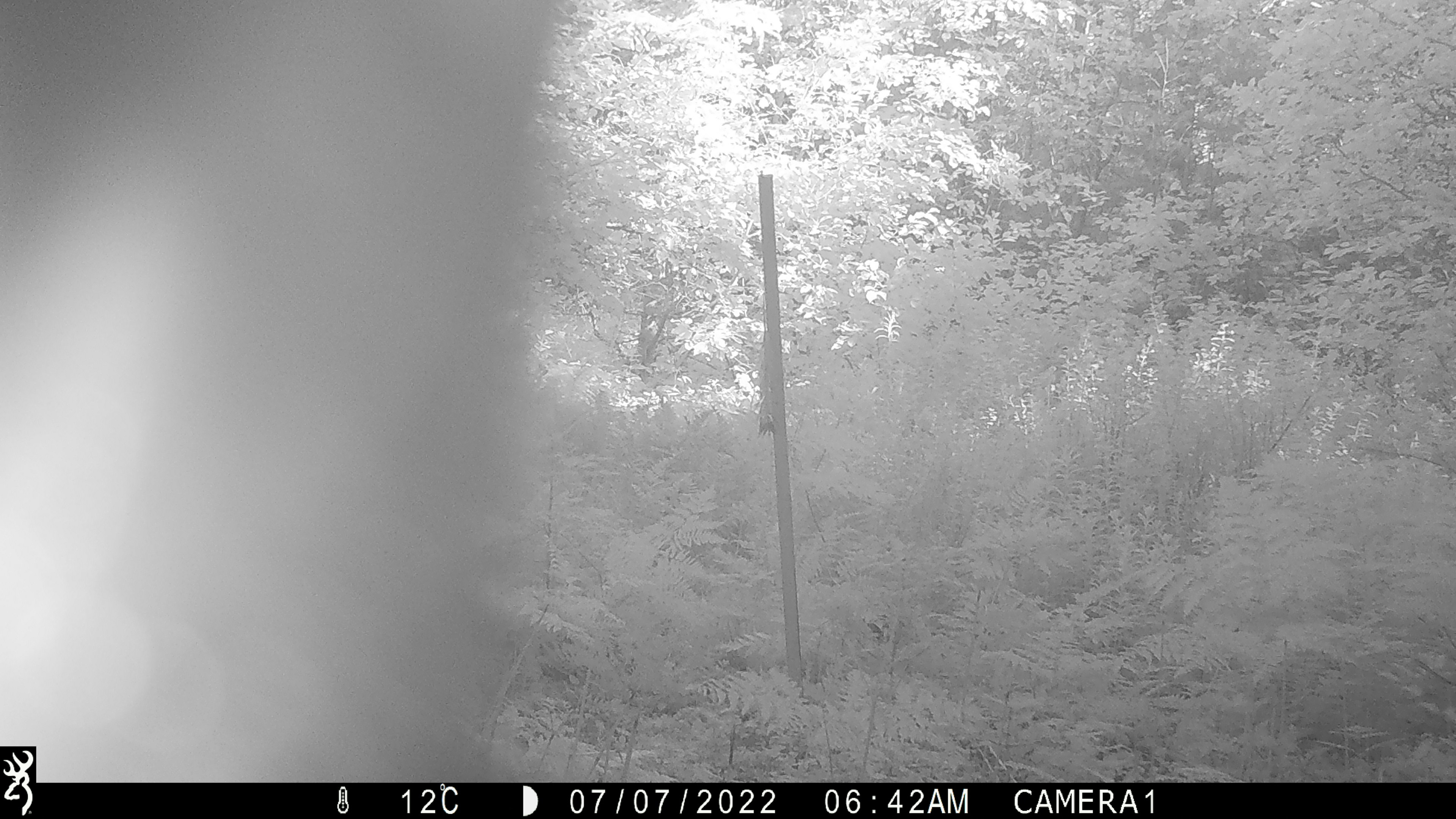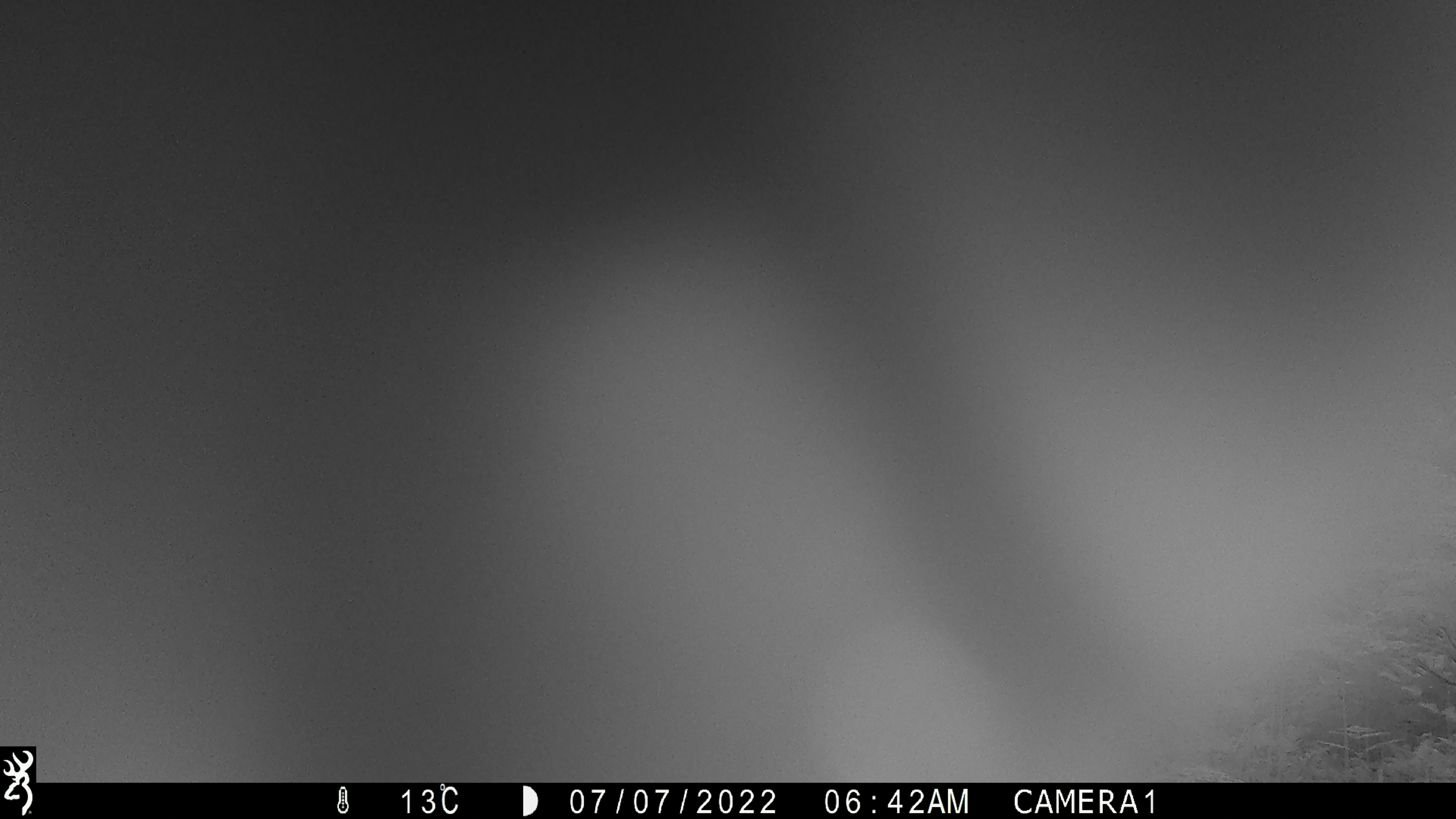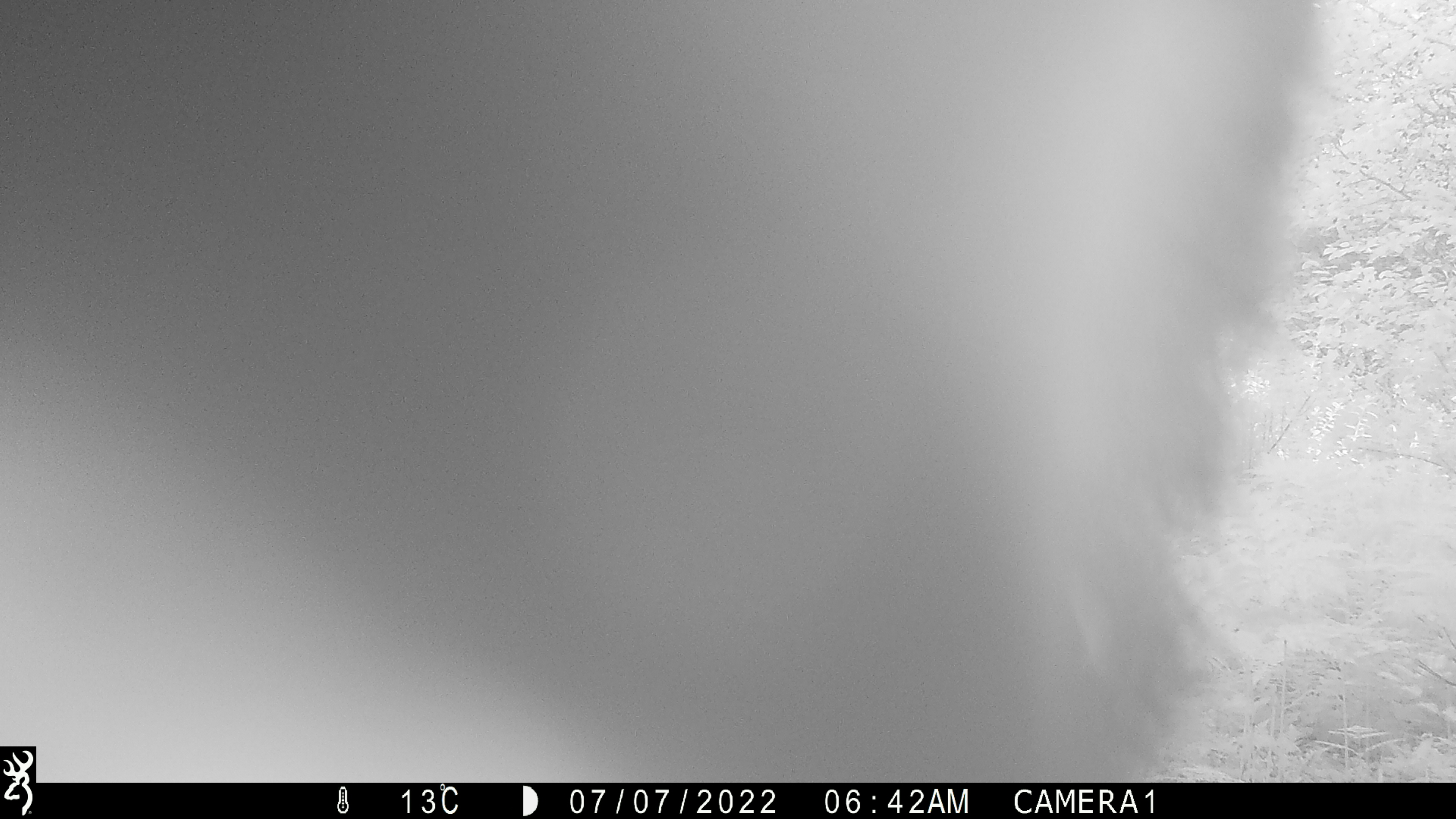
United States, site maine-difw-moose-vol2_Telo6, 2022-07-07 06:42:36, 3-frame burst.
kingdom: Animalia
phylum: Chordata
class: Mammalia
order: Carnivora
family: Ursidae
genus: Ursus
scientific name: Ursus americanus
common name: black bear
Black bear (Ursus americanus).